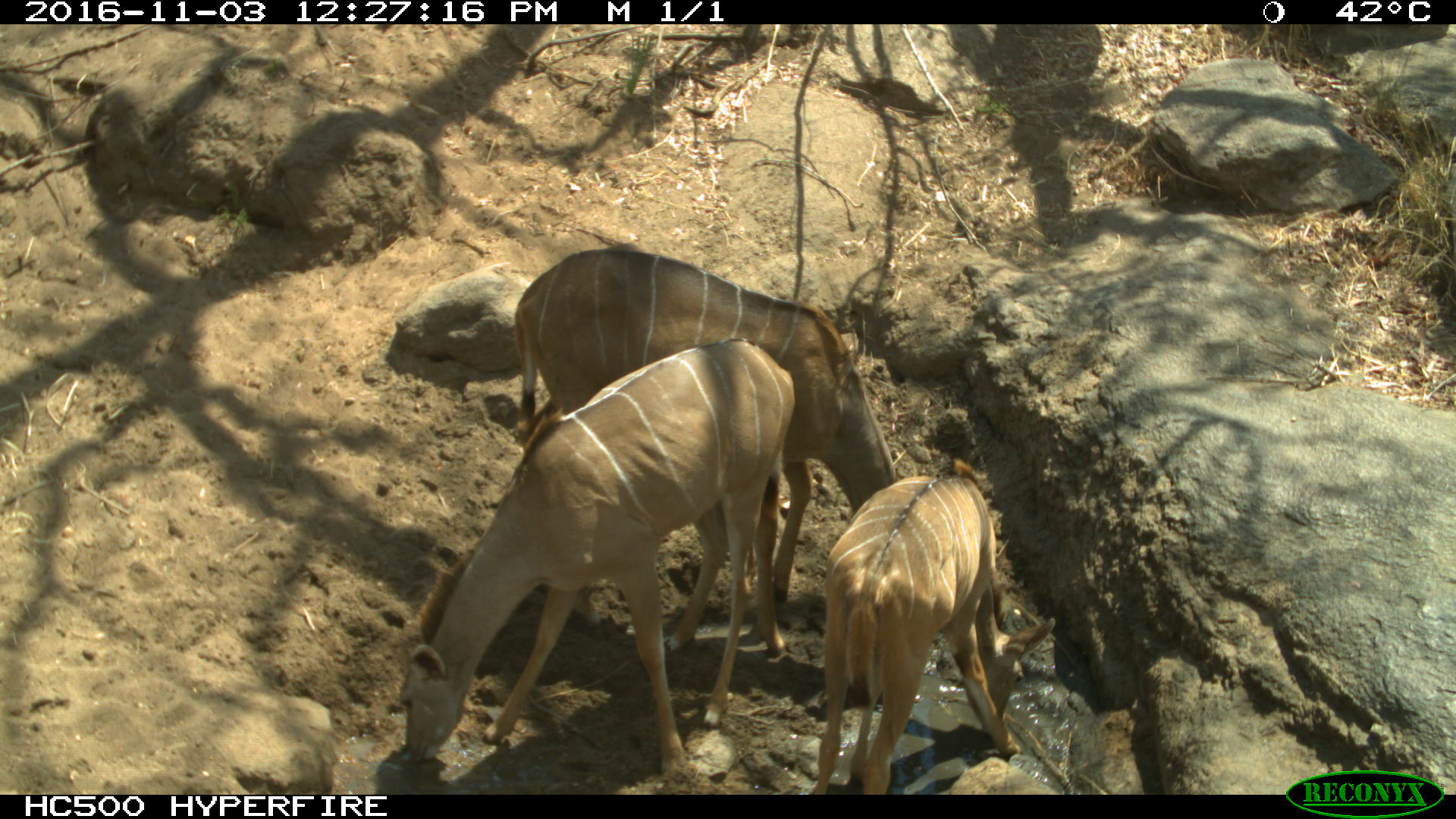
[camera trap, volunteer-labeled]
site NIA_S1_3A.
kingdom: Animalia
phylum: Chordata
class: Mammalia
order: Artiodactyla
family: Bovidae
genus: Tragelaphus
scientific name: Tragelaphus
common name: kudu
Kudu (Tragelaphus), count 3. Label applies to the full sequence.